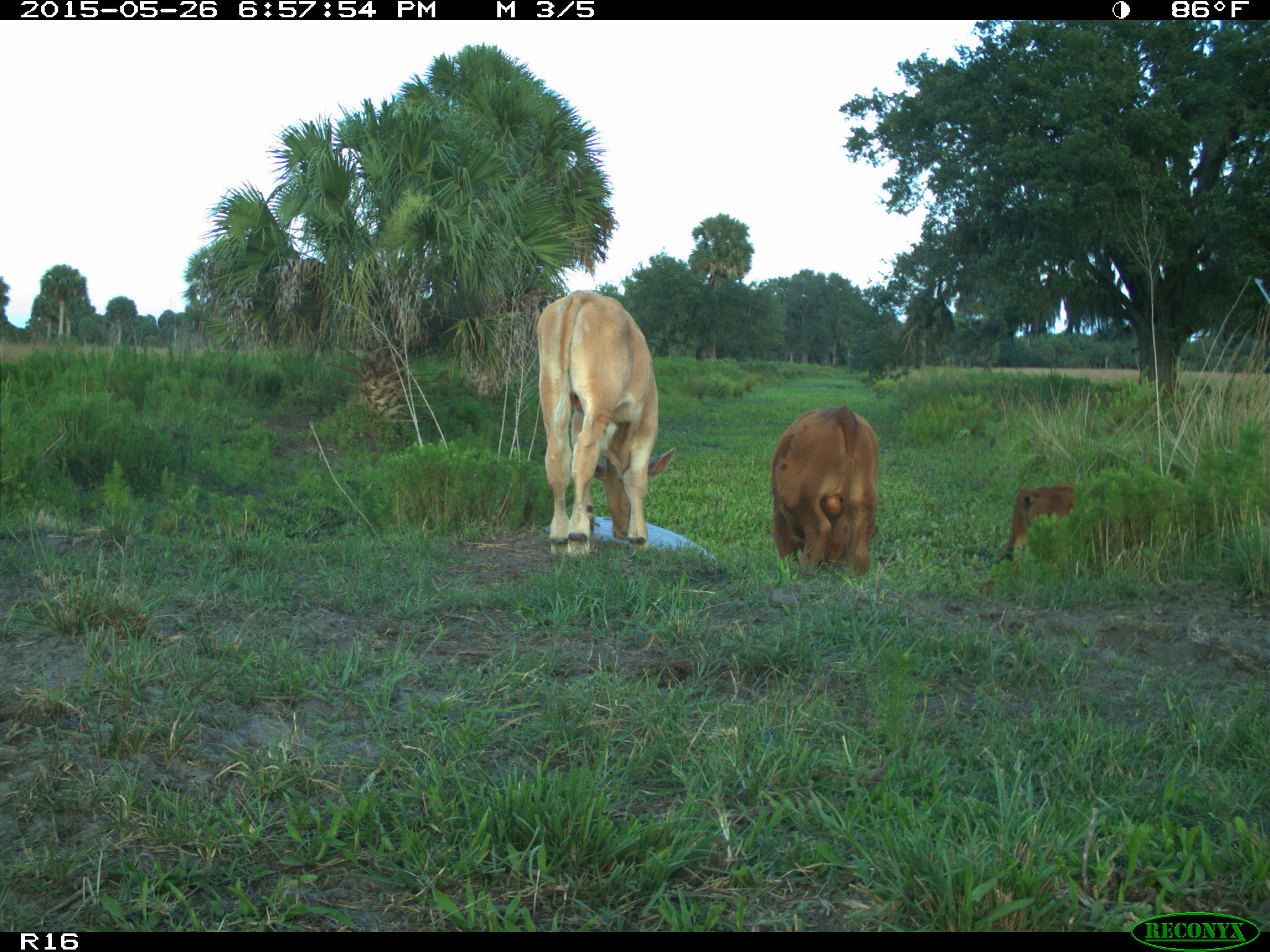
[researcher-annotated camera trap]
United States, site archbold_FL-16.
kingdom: Animalia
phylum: Chordata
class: Mammalia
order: Artiodactyla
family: Bovidae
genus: Bos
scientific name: Bos taurus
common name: domestic cow